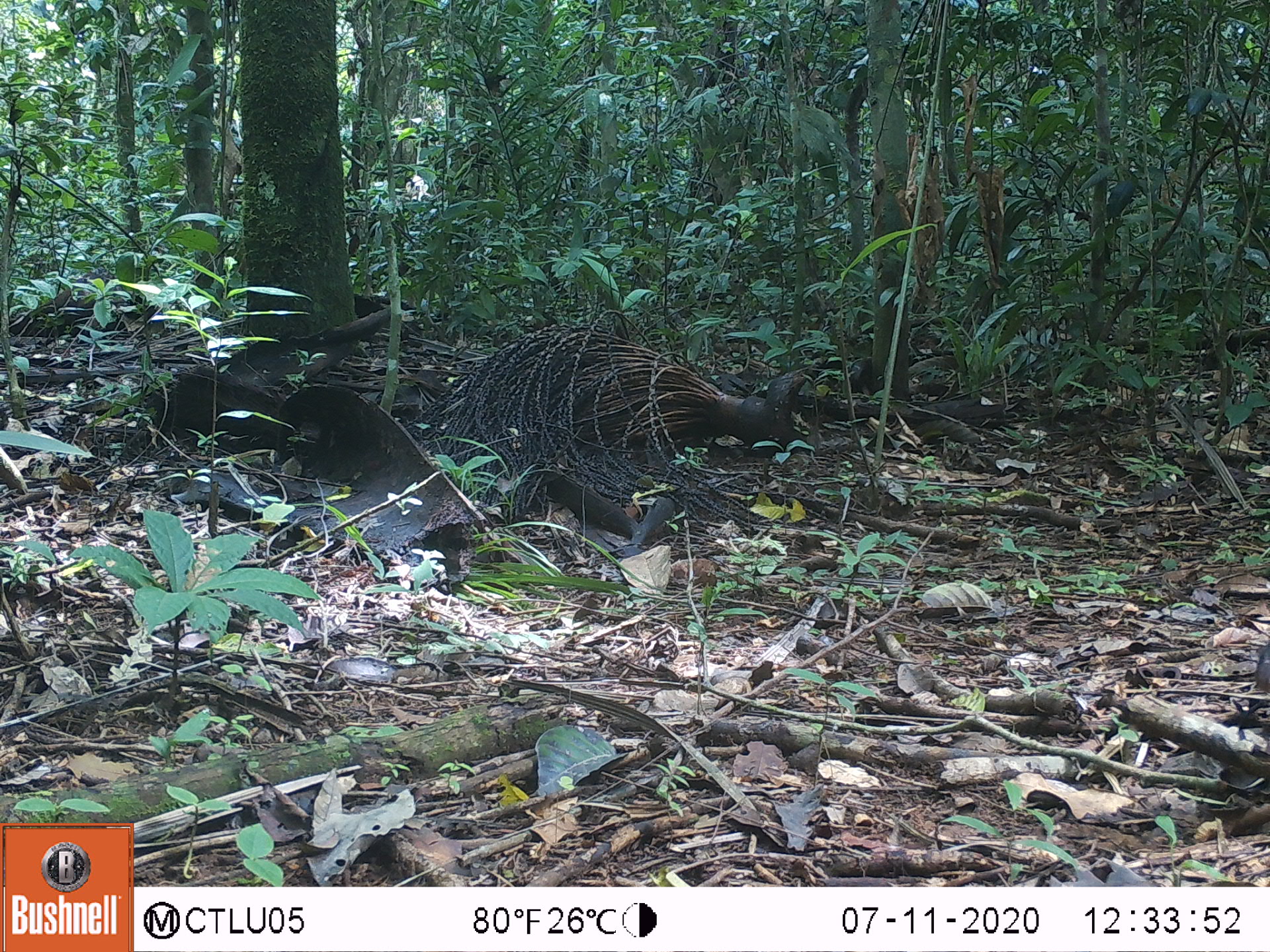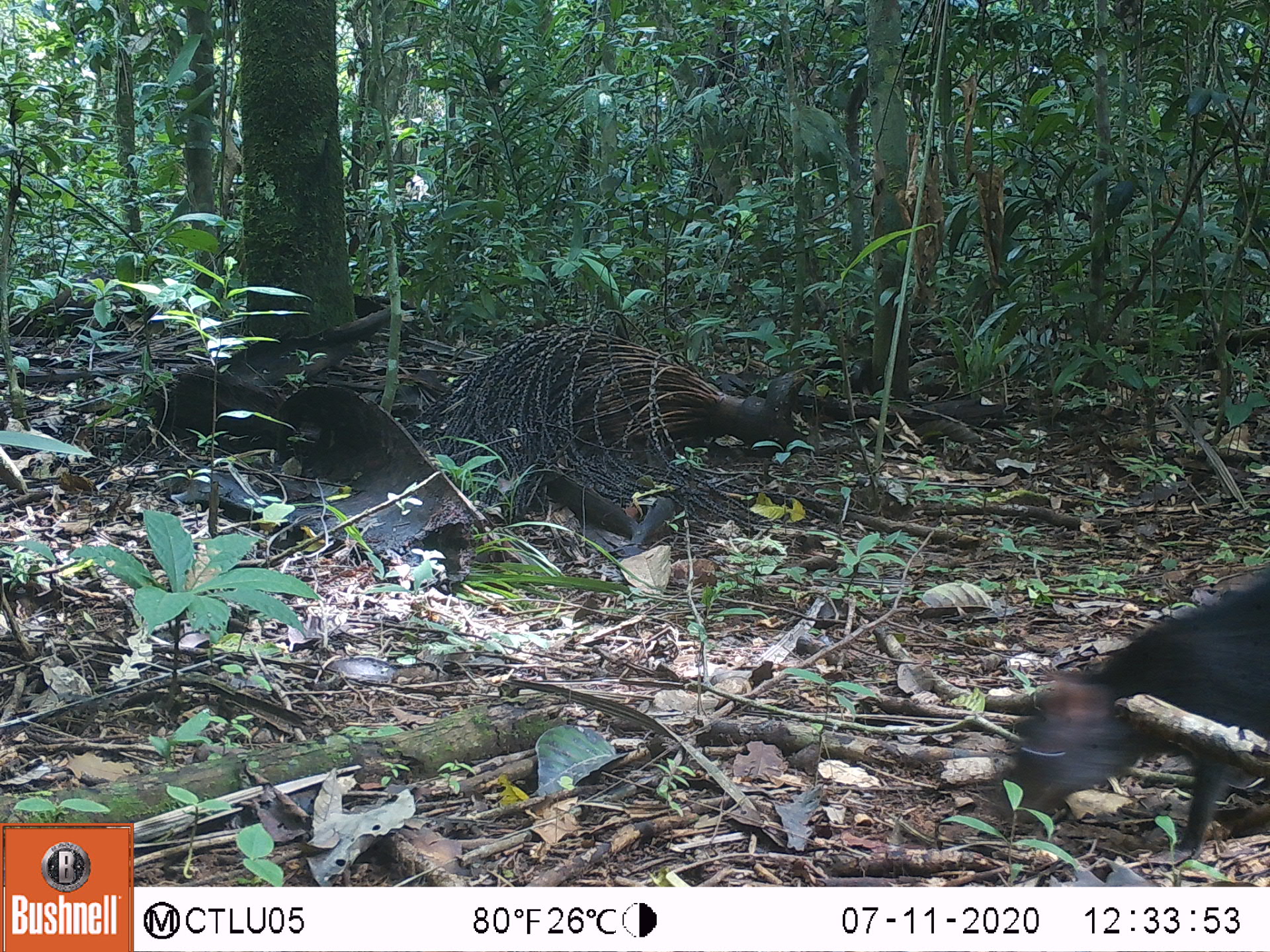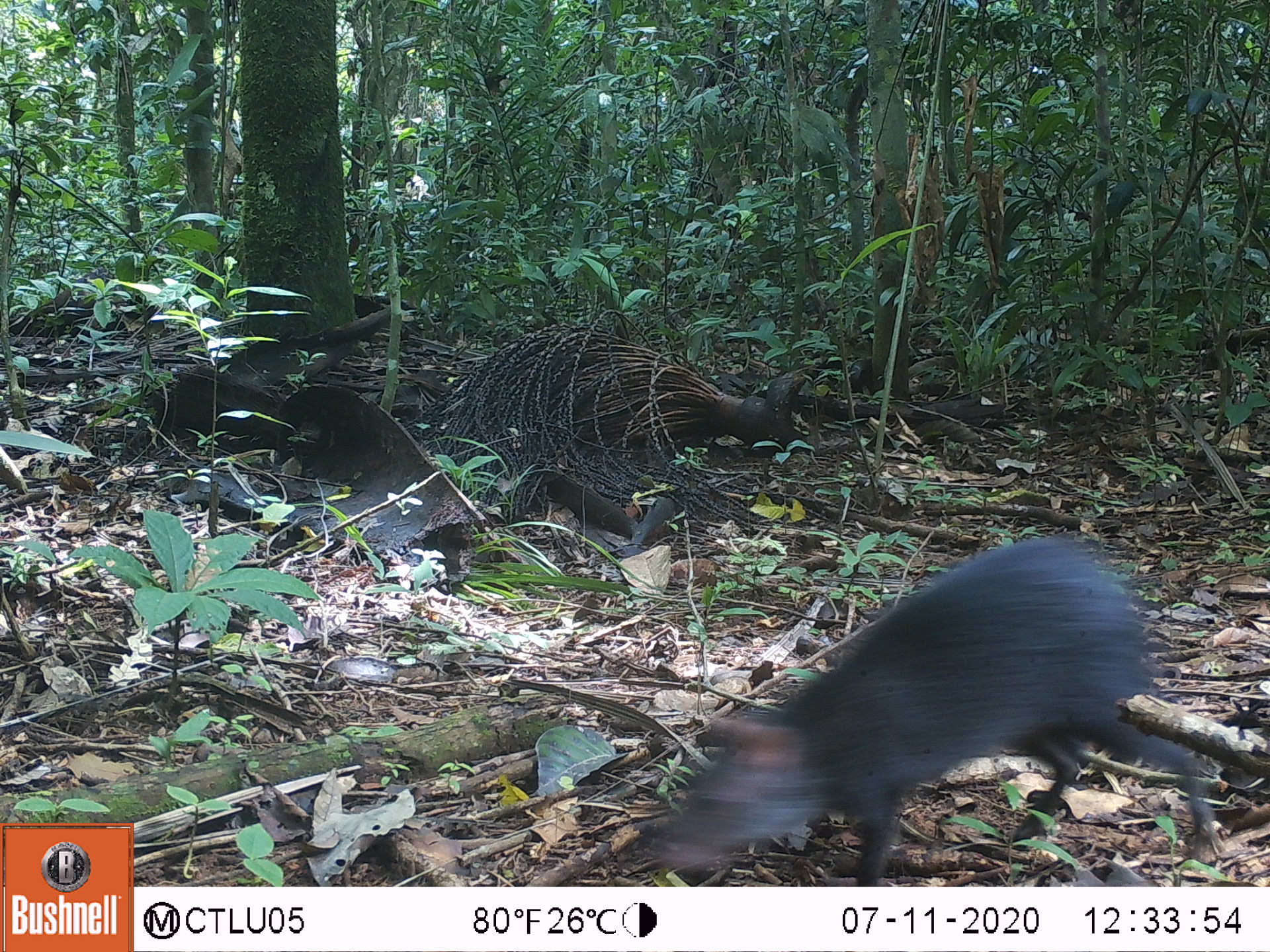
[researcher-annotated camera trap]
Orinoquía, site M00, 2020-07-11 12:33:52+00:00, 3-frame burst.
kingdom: Animalia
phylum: Chordata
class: Mammalia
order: Rodentia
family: Dasyproctidae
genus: Dasyprocta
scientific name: Dasyprocta fuliginosa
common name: black agouti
Black agouti (Dasyprocta fuliginosa).